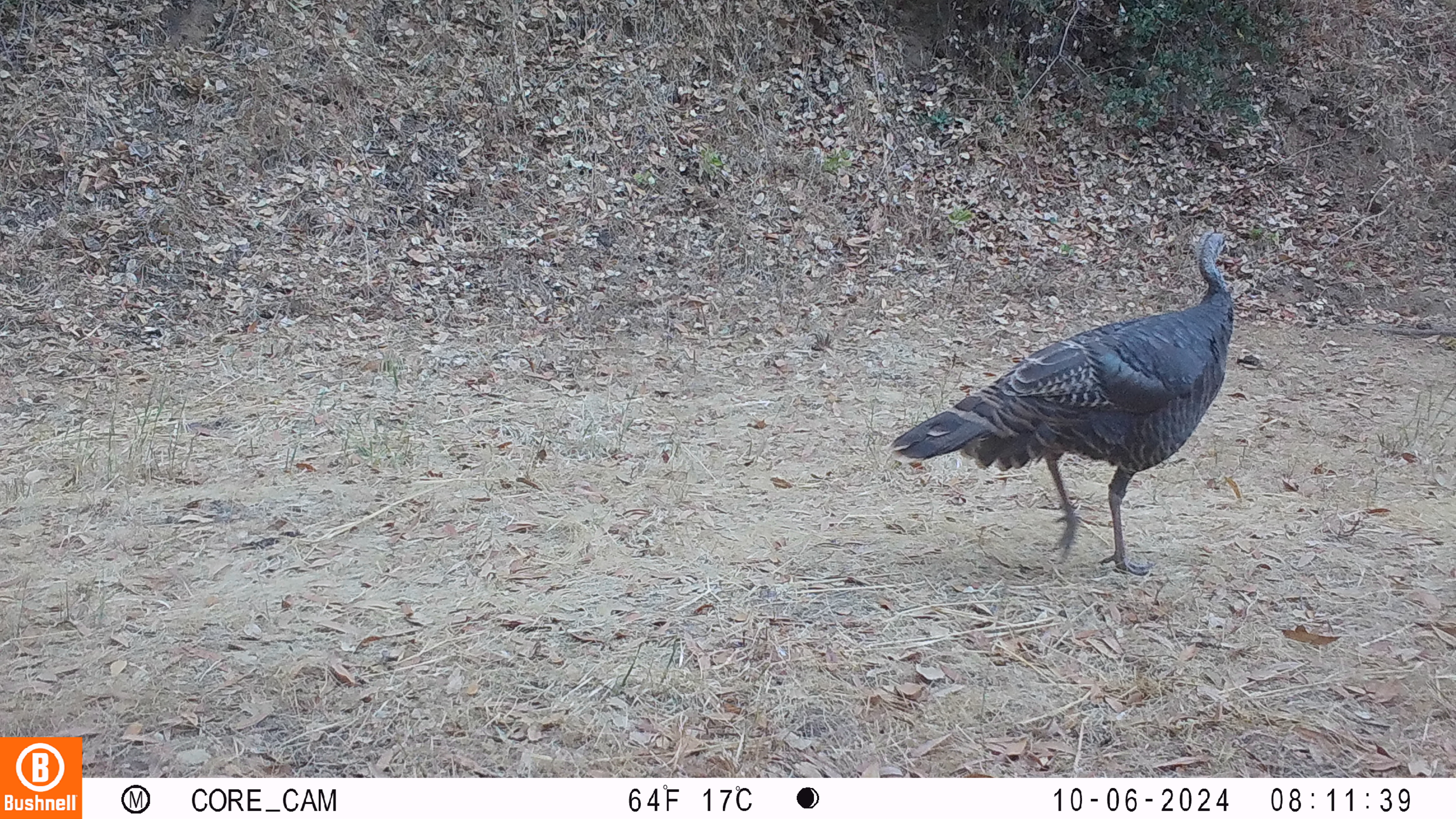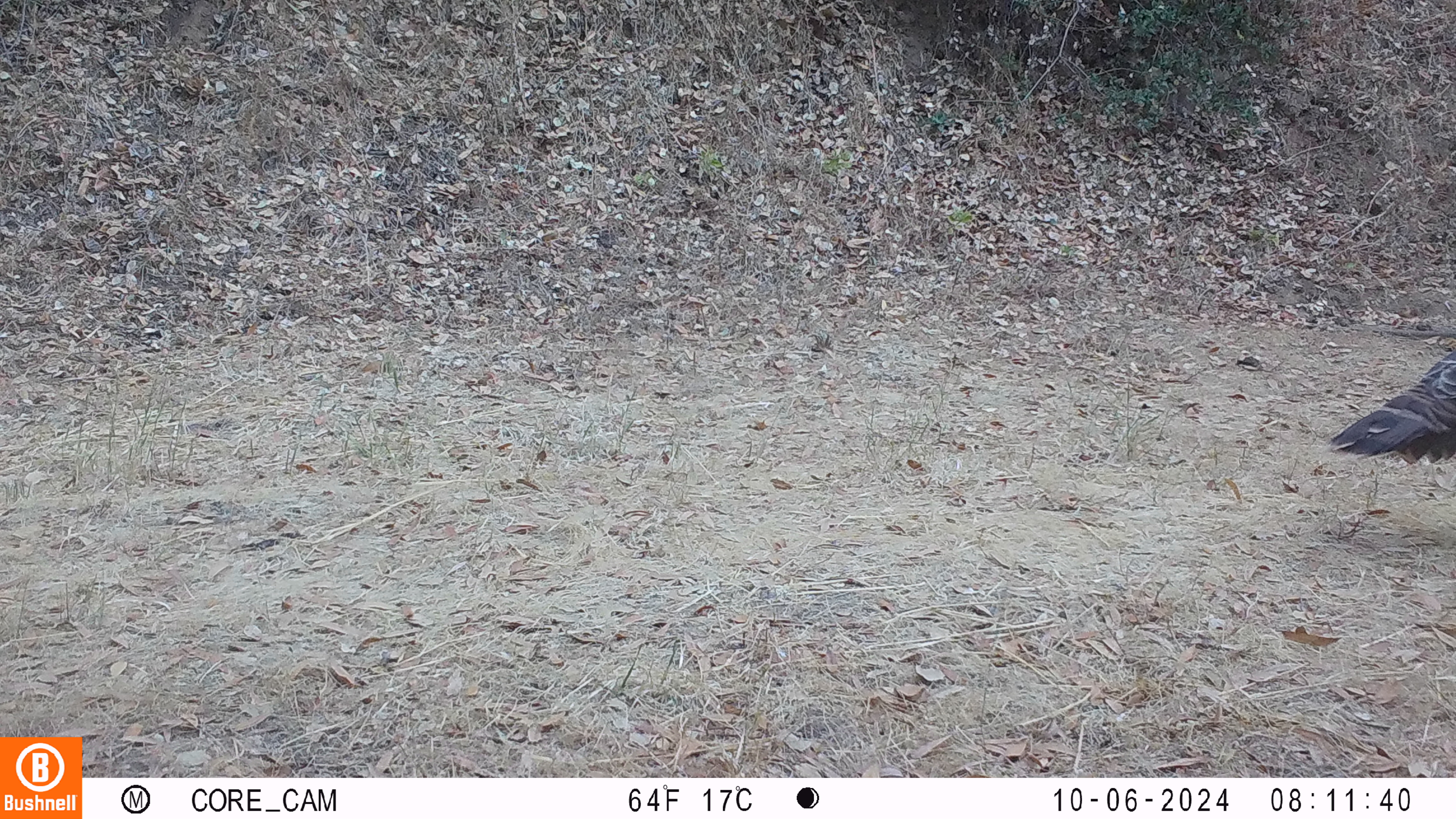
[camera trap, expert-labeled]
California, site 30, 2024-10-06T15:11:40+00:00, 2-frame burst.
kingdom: Animalia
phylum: Chordata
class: Aves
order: Galliformes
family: Phasianidae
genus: Meleagris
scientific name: Meleagris gallopavo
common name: turkey